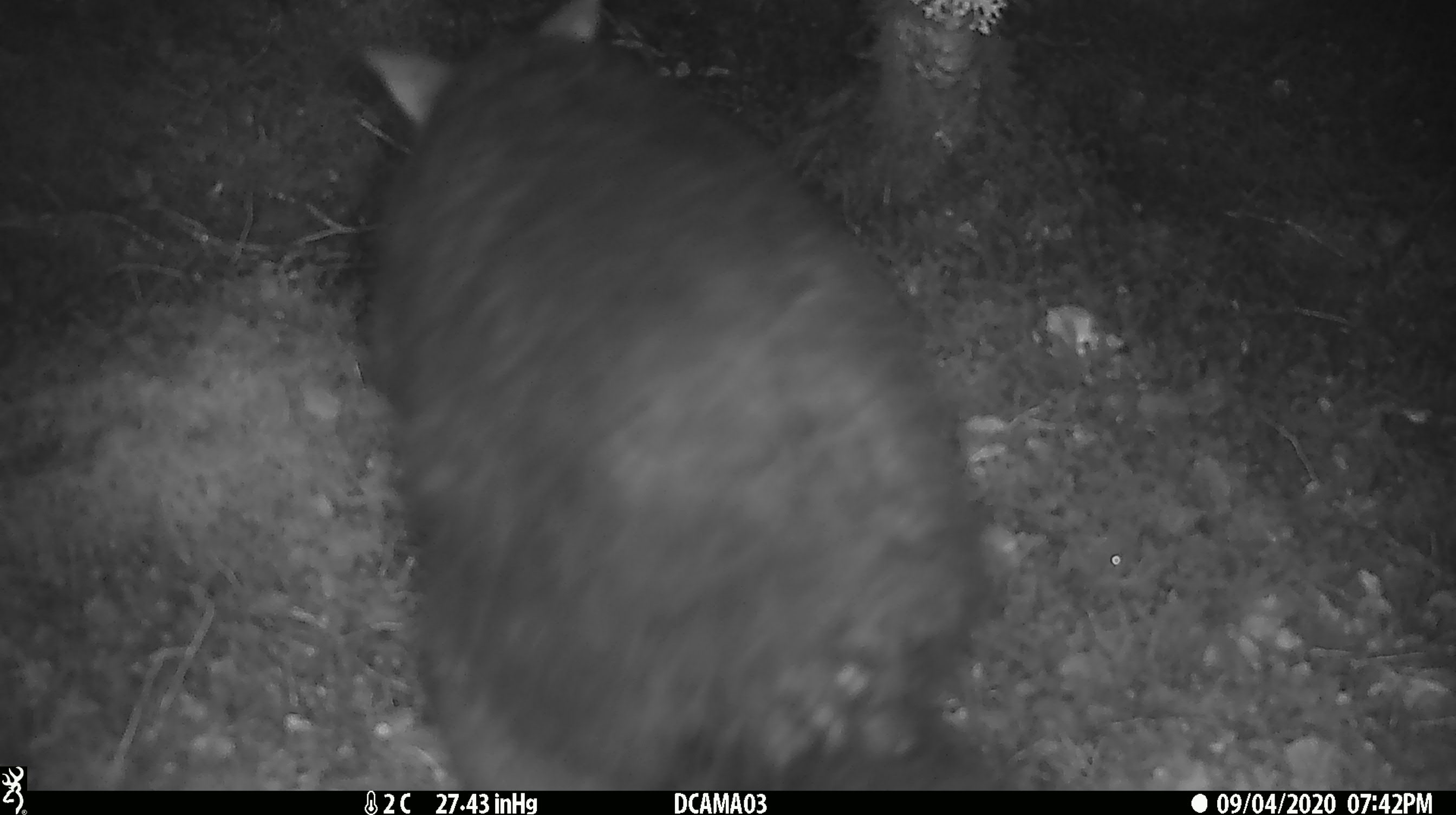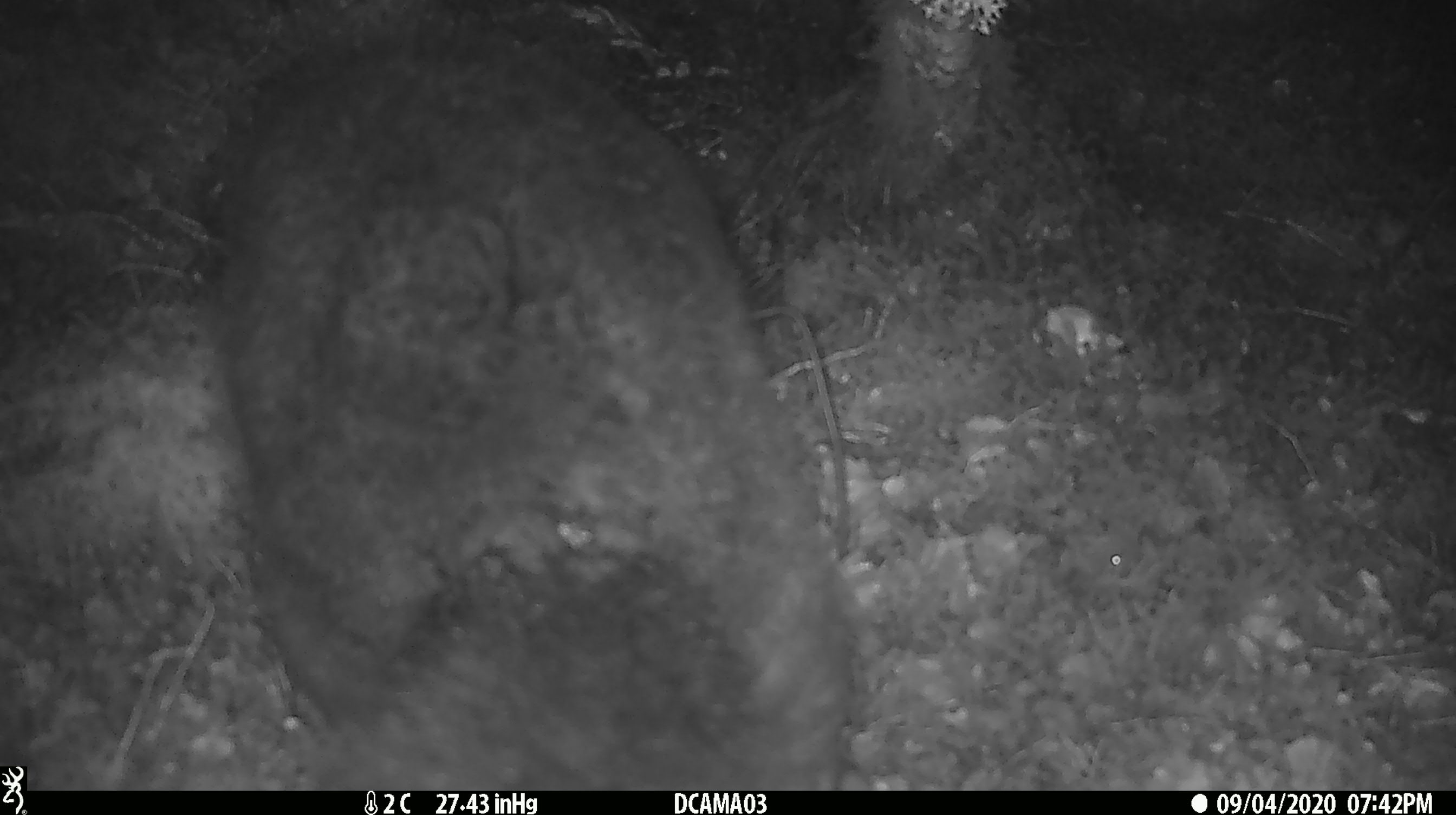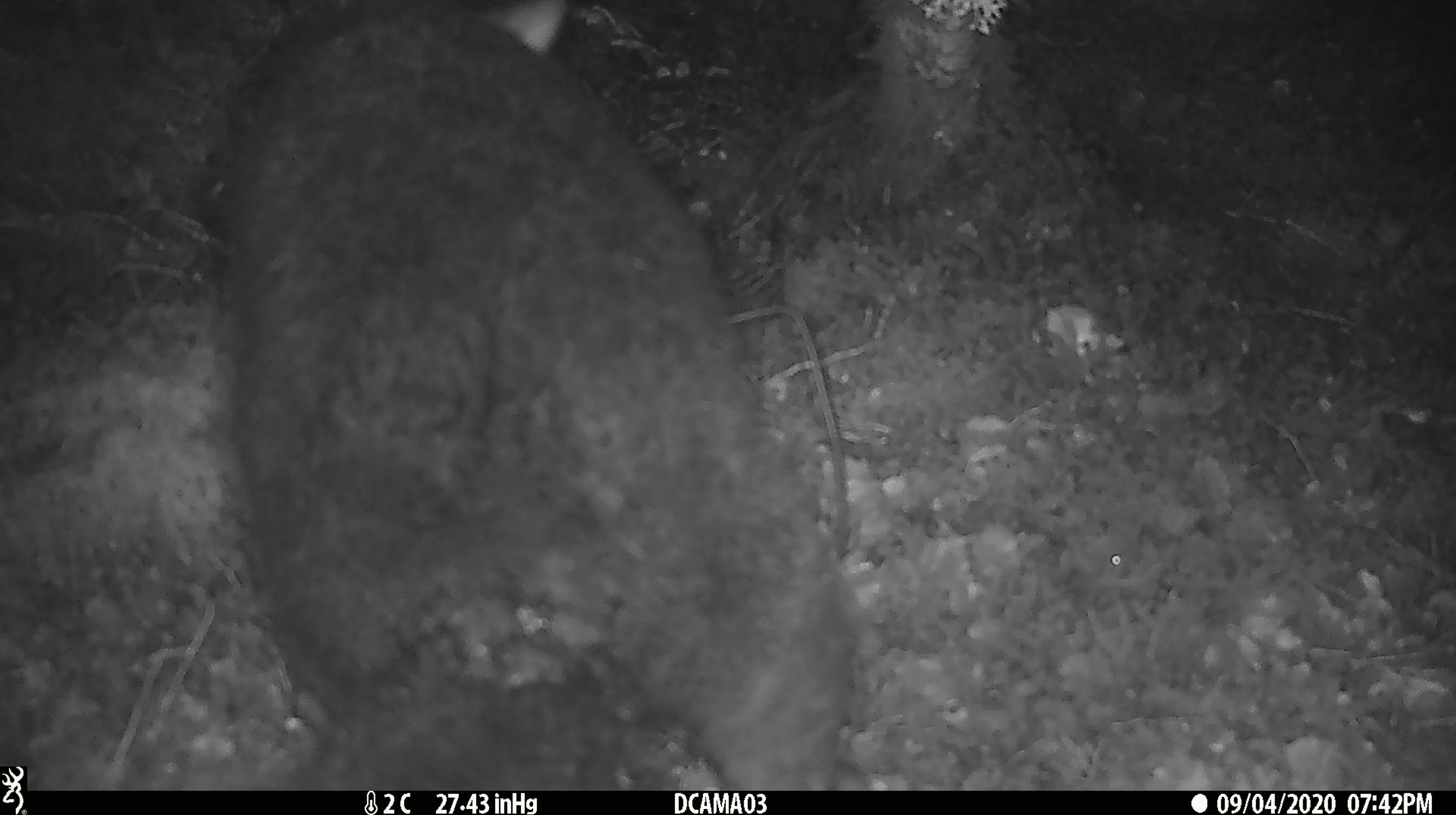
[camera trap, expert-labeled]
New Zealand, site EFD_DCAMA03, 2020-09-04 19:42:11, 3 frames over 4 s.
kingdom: Animalia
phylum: Chordata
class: Mammalia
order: Diprotodontia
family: Phalangeridae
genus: Trichosurus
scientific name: Trichosurus vulpecula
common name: common brushtail possum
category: possum